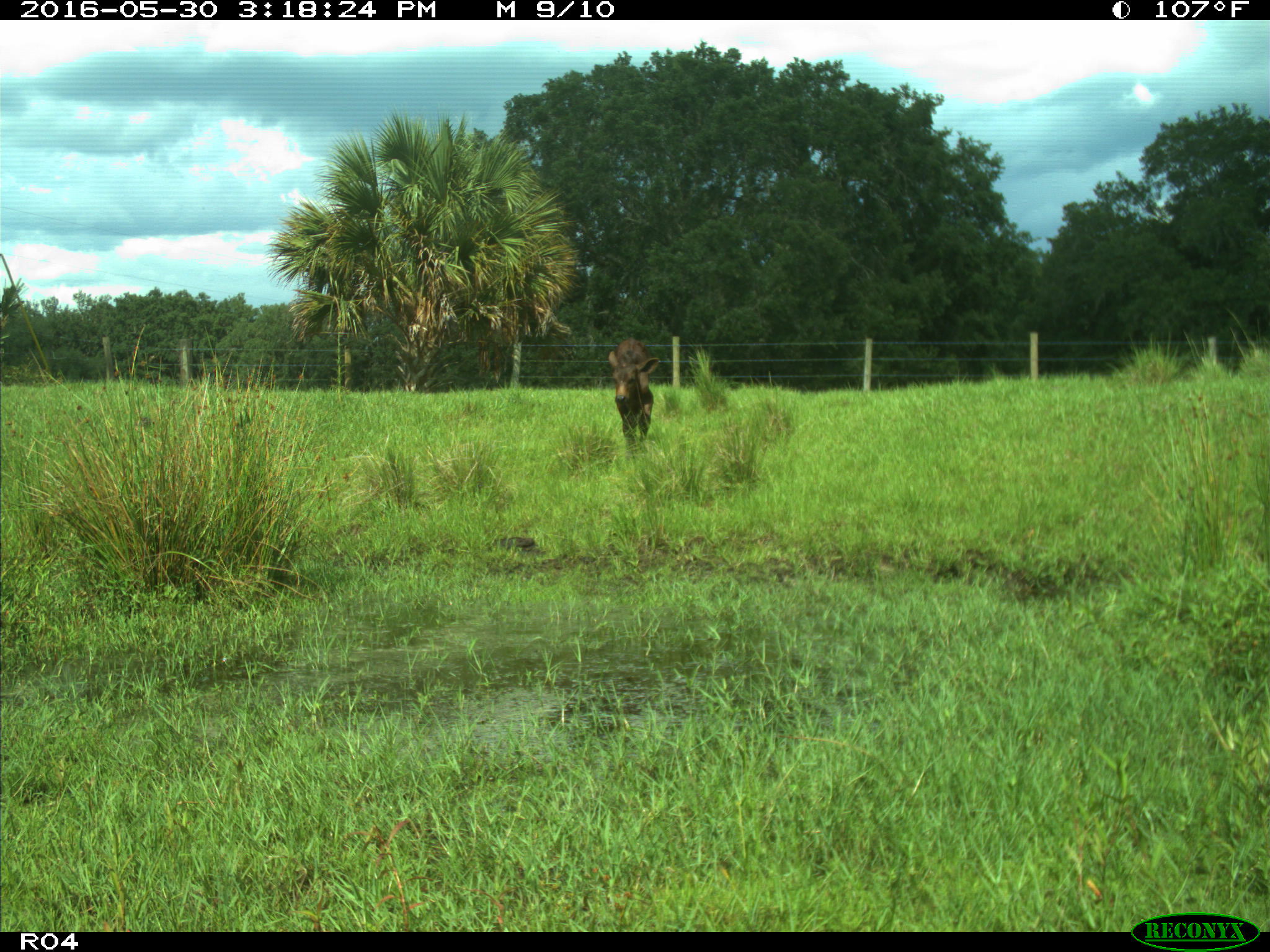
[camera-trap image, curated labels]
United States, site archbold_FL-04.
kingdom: Animalia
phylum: Chordata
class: Mammalia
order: Artiodactyla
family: Bovidae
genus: Bos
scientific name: Bos taurus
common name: domestic cow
Bos taurus (domestic cow).